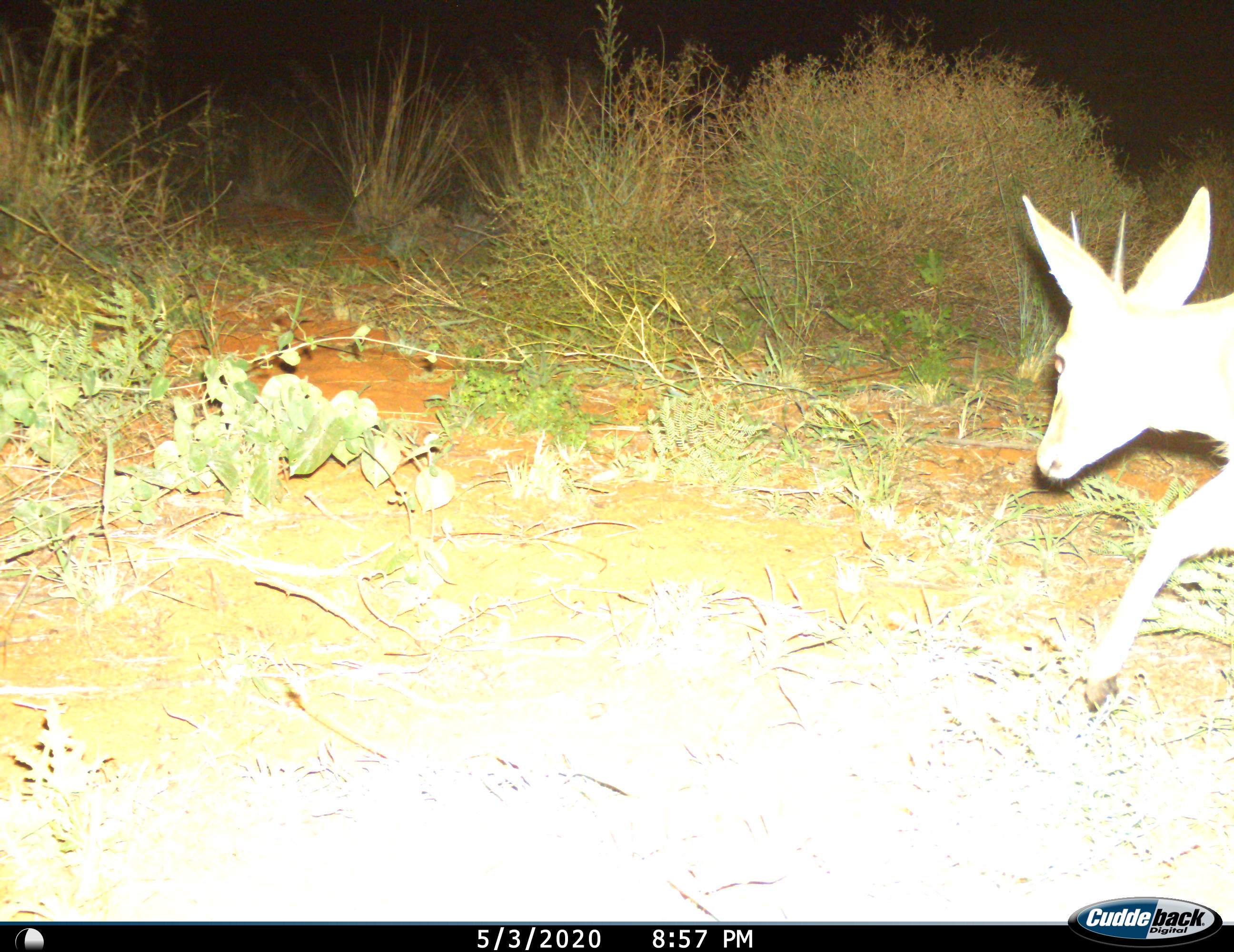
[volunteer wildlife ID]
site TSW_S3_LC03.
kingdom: Animalia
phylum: Chordata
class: Mammalia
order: Artiodactyla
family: Bovidae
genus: Sylvicapra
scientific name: Sylvicapra grimmia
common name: common duiker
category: duikercommongrey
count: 1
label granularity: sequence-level